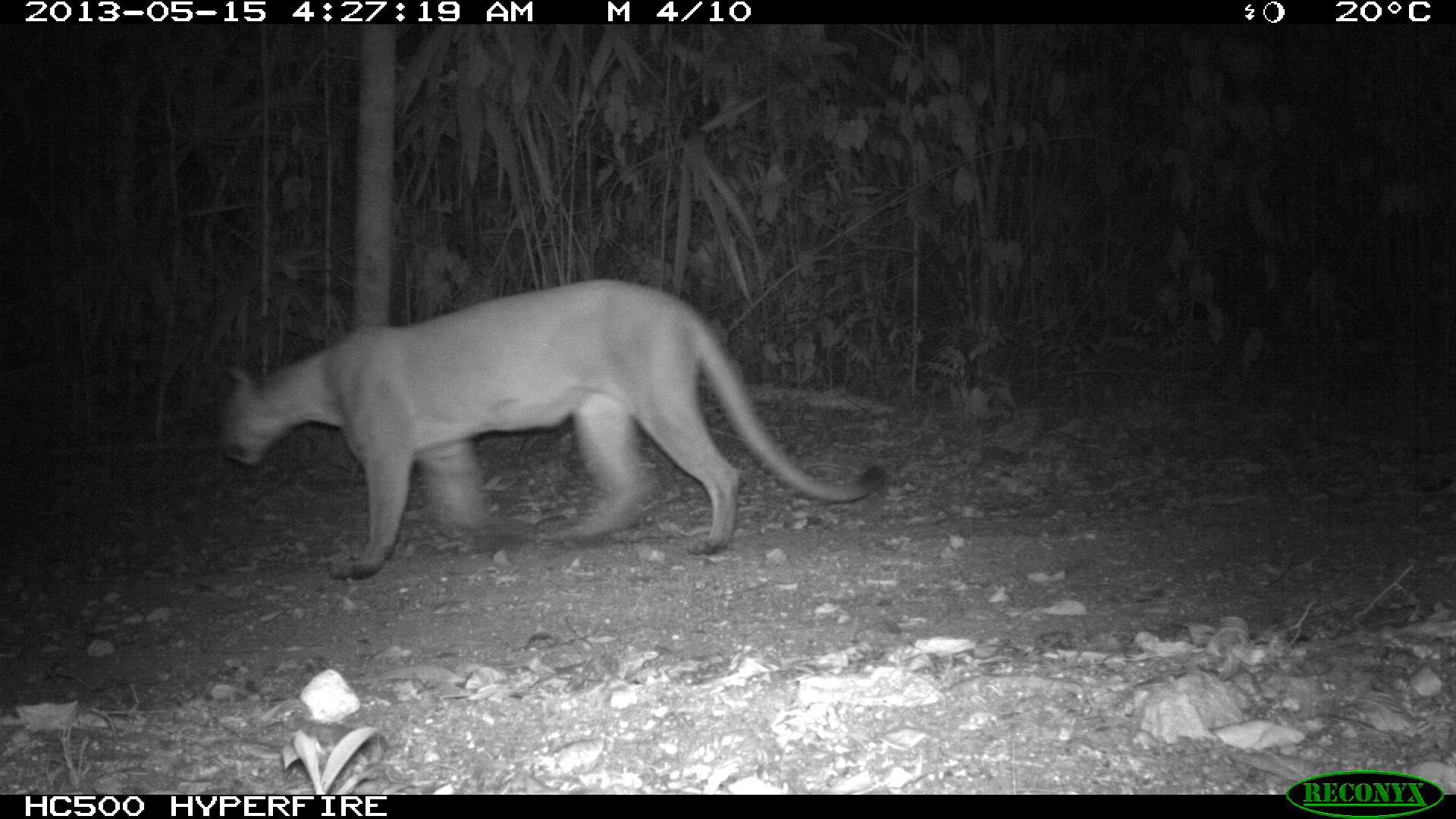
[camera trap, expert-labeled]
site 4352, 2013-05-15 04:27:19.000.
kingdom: Animalia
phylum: Chordata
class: Mammalia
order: Carnivora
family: Felidae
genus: Puma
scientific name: Puma concolor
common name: mountain lion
Puma concolor (mountain lion), count 1, sex male.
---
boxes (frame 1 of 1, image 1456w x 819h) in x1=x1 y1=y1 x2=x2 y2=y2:
puma concolor: x1=220 y1=279 x2=885 y2=580